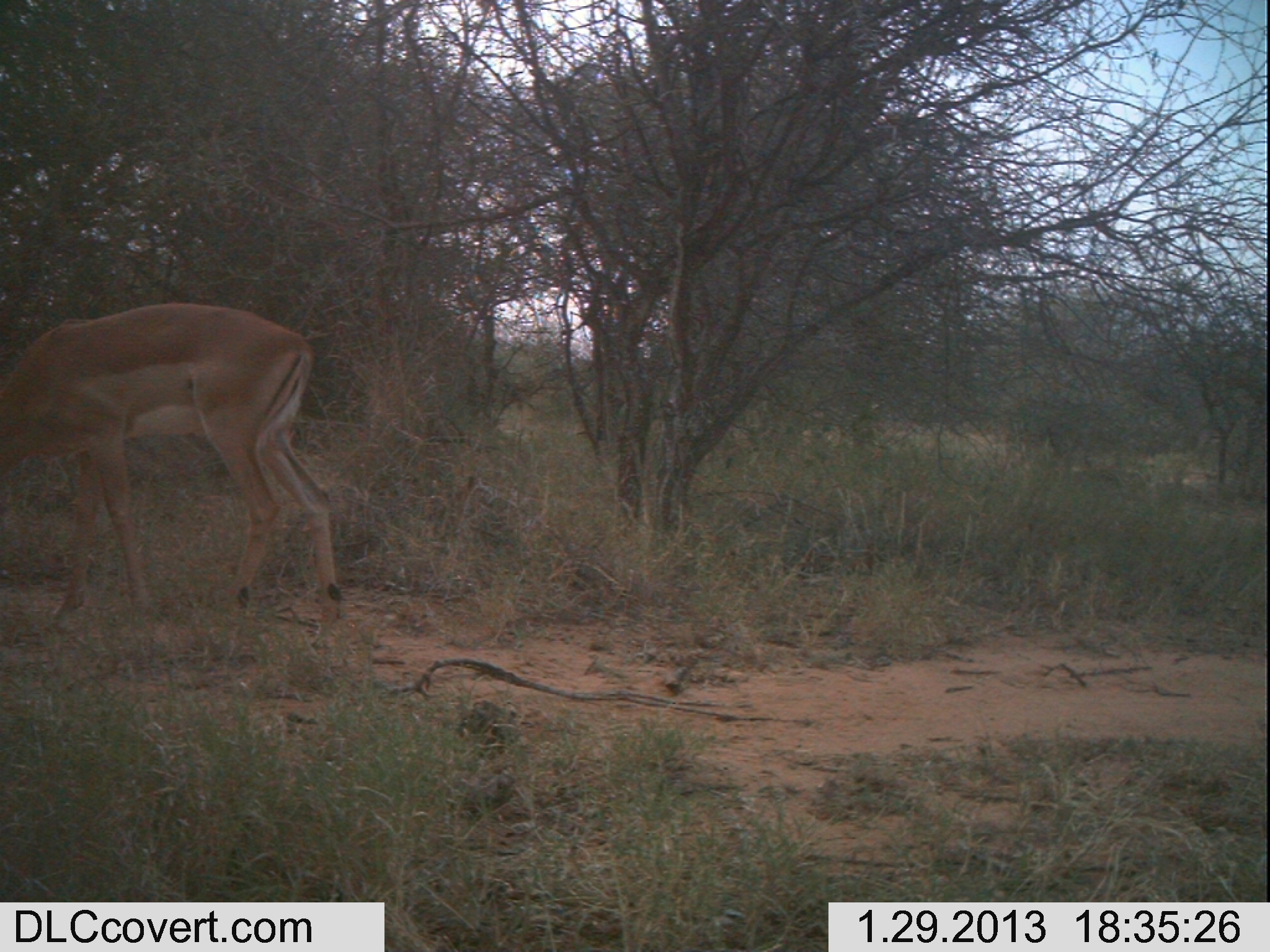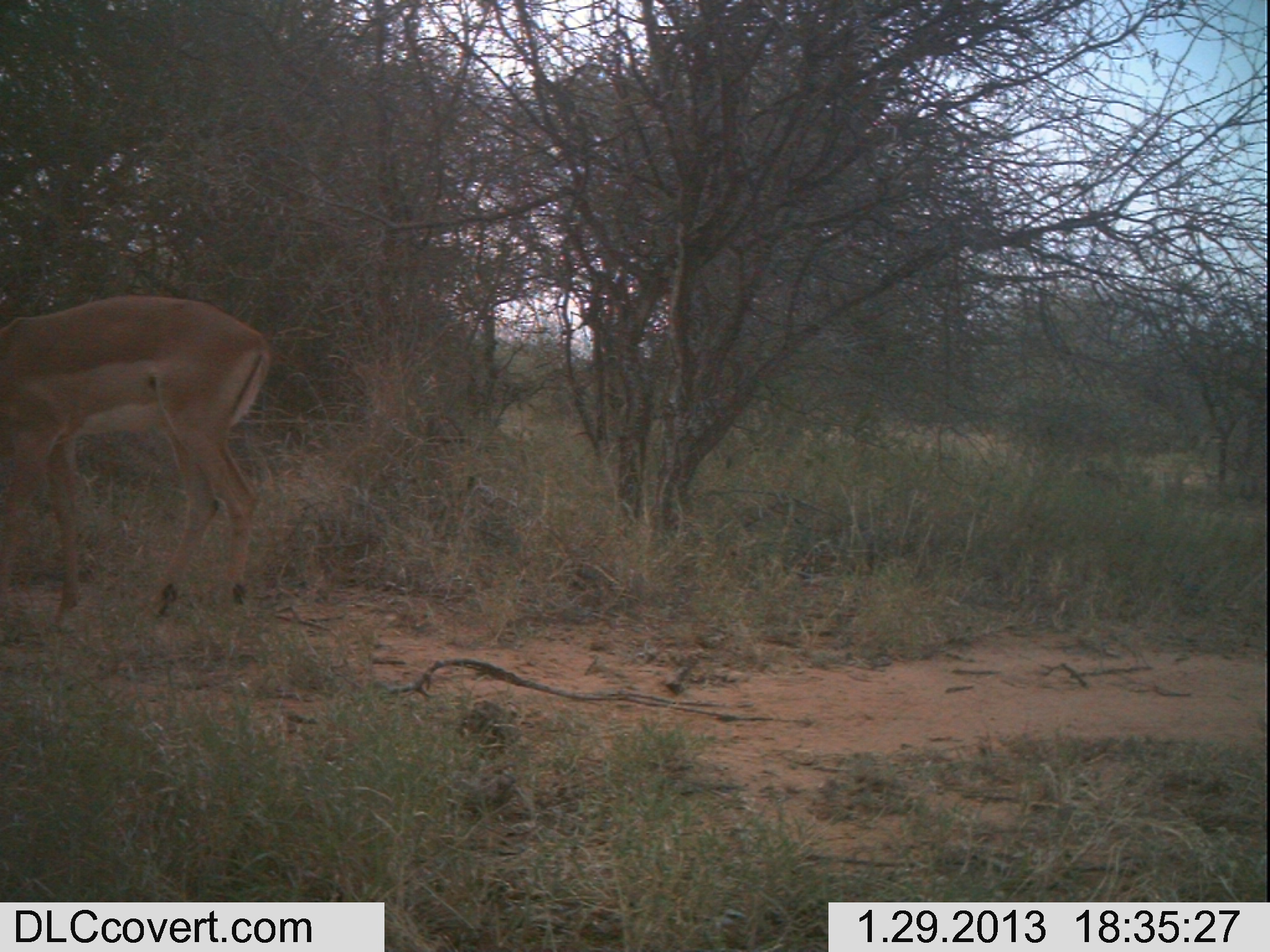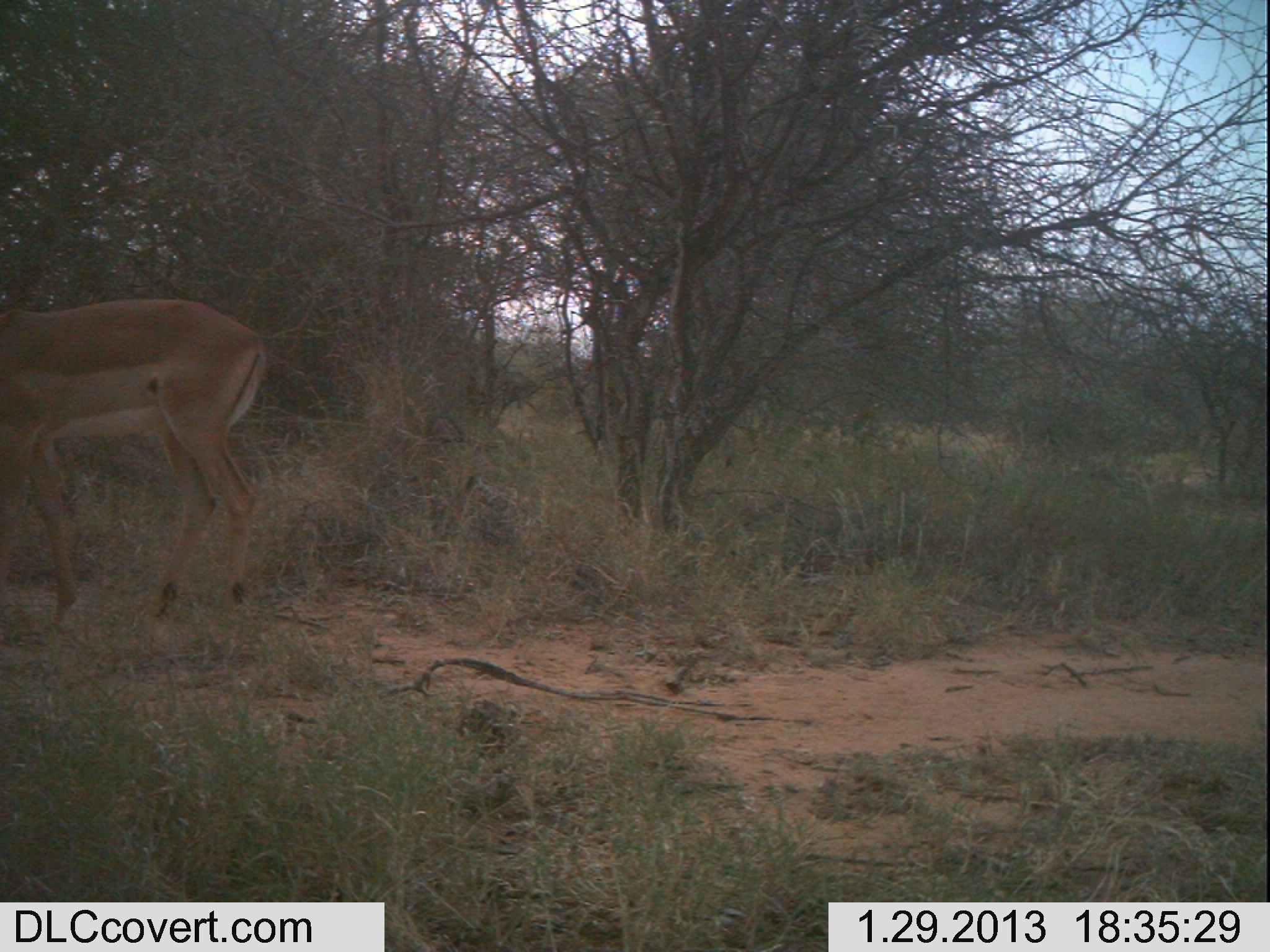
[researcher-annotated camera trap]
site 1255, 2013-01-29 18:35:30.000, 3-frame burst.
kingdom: Animalia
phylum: Chordata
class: Mammalia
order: Artiodactyla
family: Bovidae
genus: Aepyceros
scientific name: Aepyceros melampus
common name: impala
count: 1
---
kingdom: Animalia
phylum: Chordata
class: Mammalia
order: Artiodactyla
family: Bovidae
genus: Madoqua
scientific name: Madoqua guentheri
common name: günther's dik-dik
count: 1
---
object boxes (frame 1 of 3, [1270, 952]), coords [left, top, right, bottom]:
aepyceros melampus: [3, 301, 342, 632]